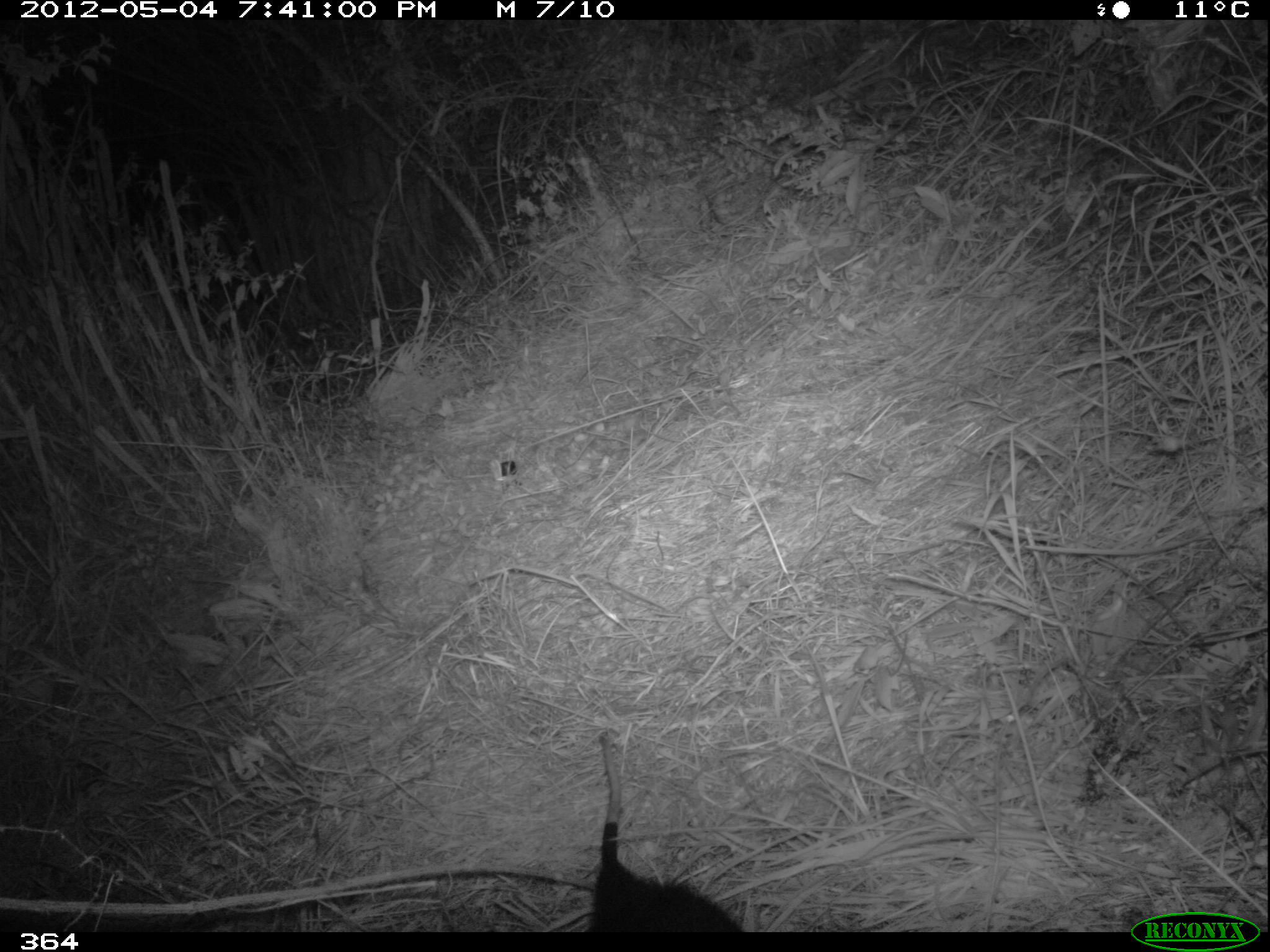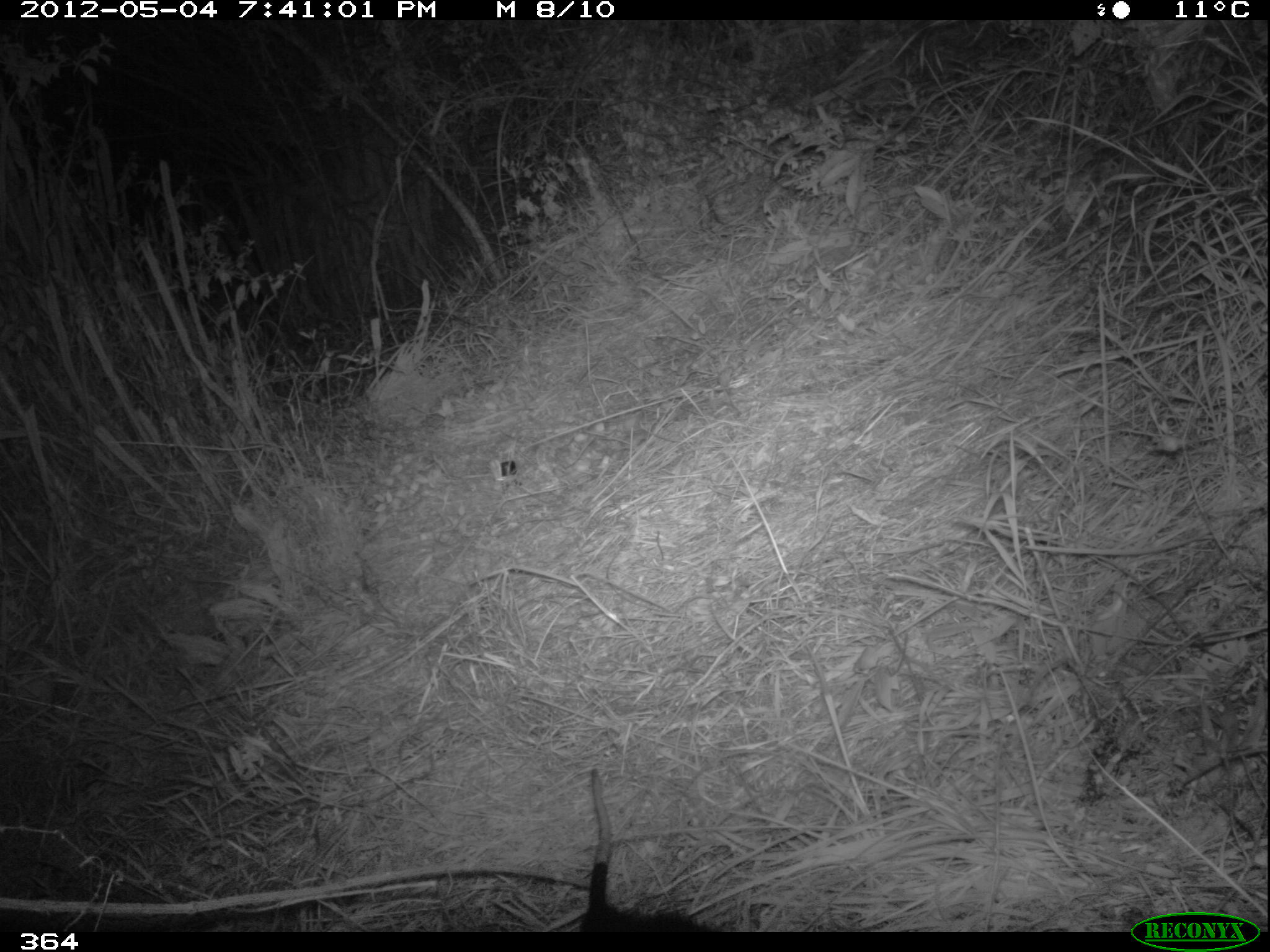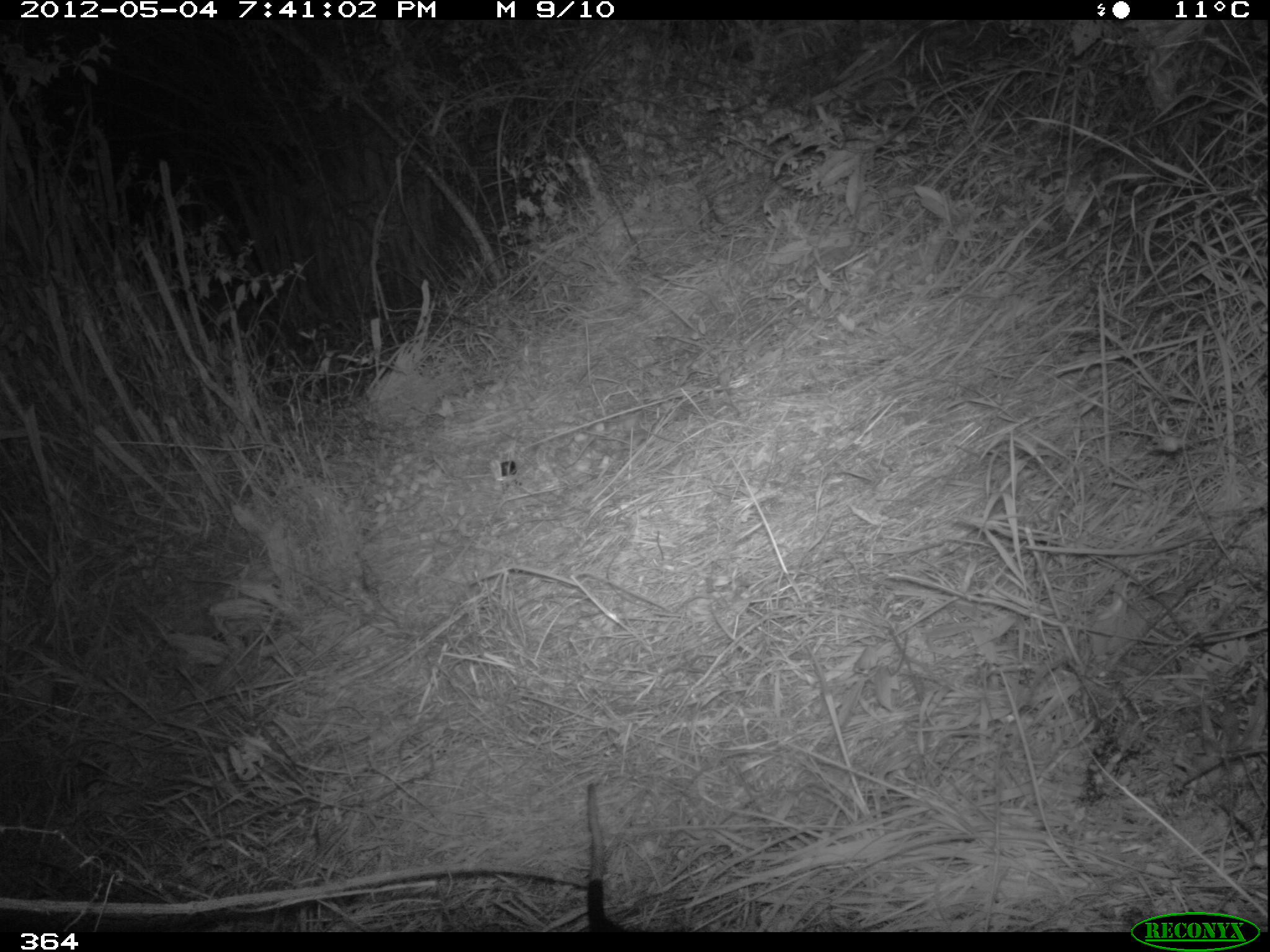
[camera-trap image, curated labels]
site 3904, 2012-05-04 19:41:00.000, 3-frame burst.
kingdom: Animalia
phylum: Chordata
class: Mammalia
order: Didelphimorphia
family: Didelphidae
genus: Didelphis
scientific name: Didelphis pernigra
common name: andean white-eared opossum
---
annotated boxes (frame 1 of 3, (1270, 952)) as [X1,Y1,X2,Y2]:
didelphis pernigra: [586,735,744,931]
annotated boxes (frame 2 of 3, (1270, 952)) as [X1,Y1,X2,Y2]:
didelphis pernigra: [577,768,719,931]